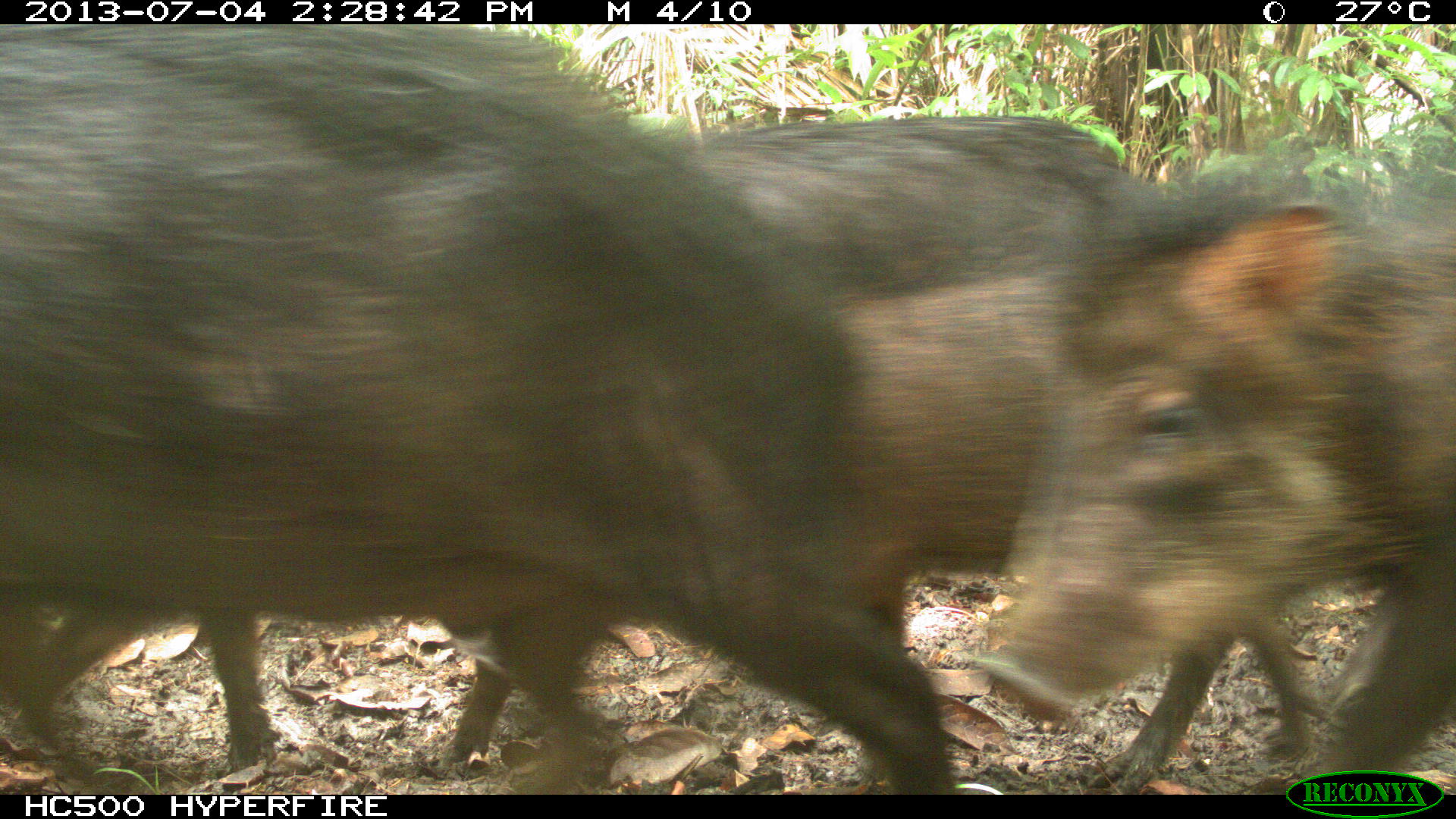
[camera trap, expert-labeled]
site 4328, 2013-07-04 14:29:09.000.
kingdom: Animalia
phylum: Chordata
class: Mammalia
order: Artiodactyla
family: Tayassuidae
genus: Tayassu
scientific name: Tayassu pecari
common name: white-lipped peccary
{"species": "Tayassu pecari (white-lipped peccary)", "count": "44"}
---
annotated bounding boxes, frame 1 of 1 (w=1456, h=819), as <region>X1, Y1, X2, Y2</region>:
tayassu pecari: <region>0, 19, 961, 790</region>; <region>980, 161, 1456, 793</region>; <region>800, 271, 1324, 795</region>; <region>639, 110, 1161, 302</region>; <region>2, 606, 516, 774</region>